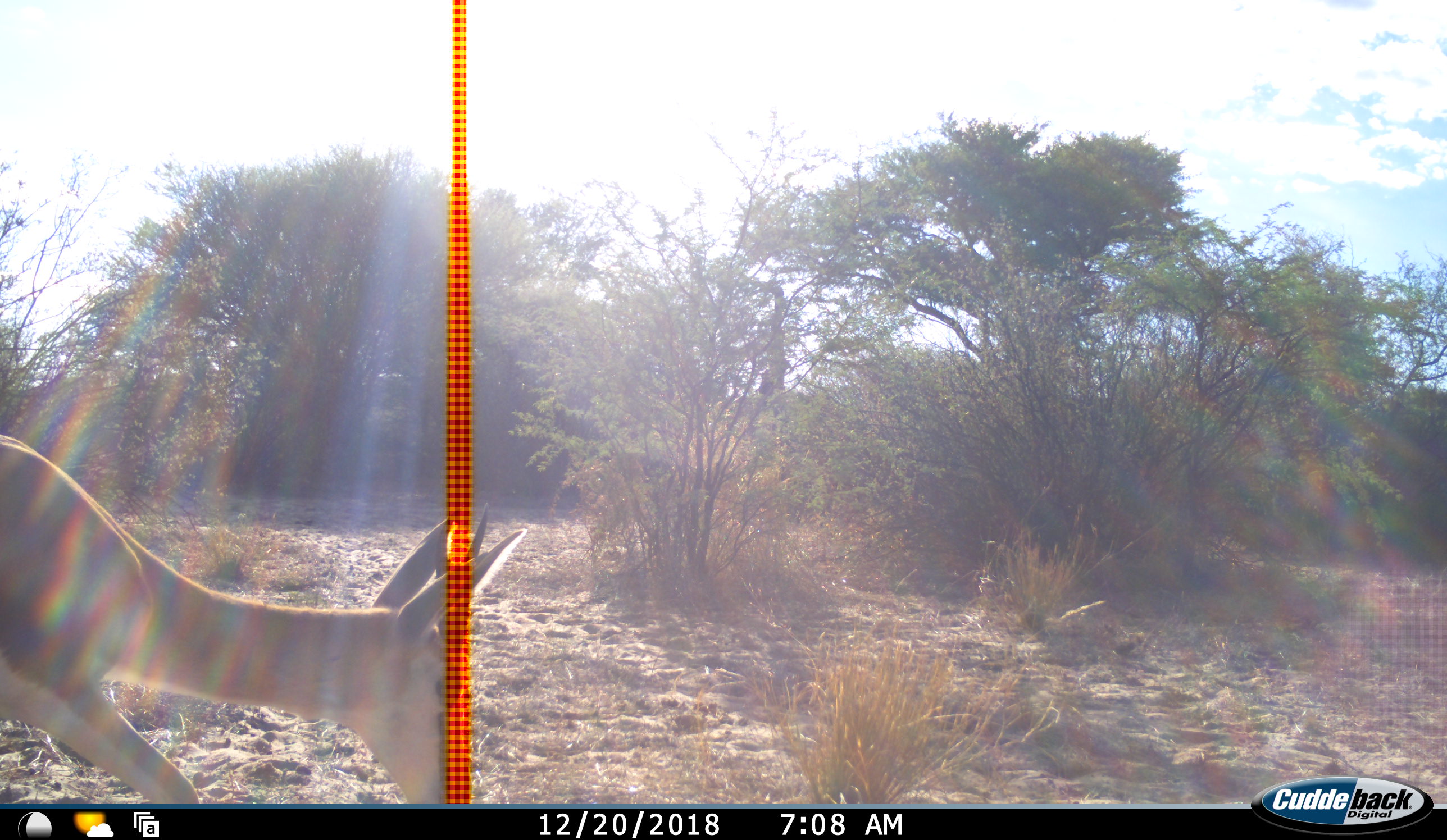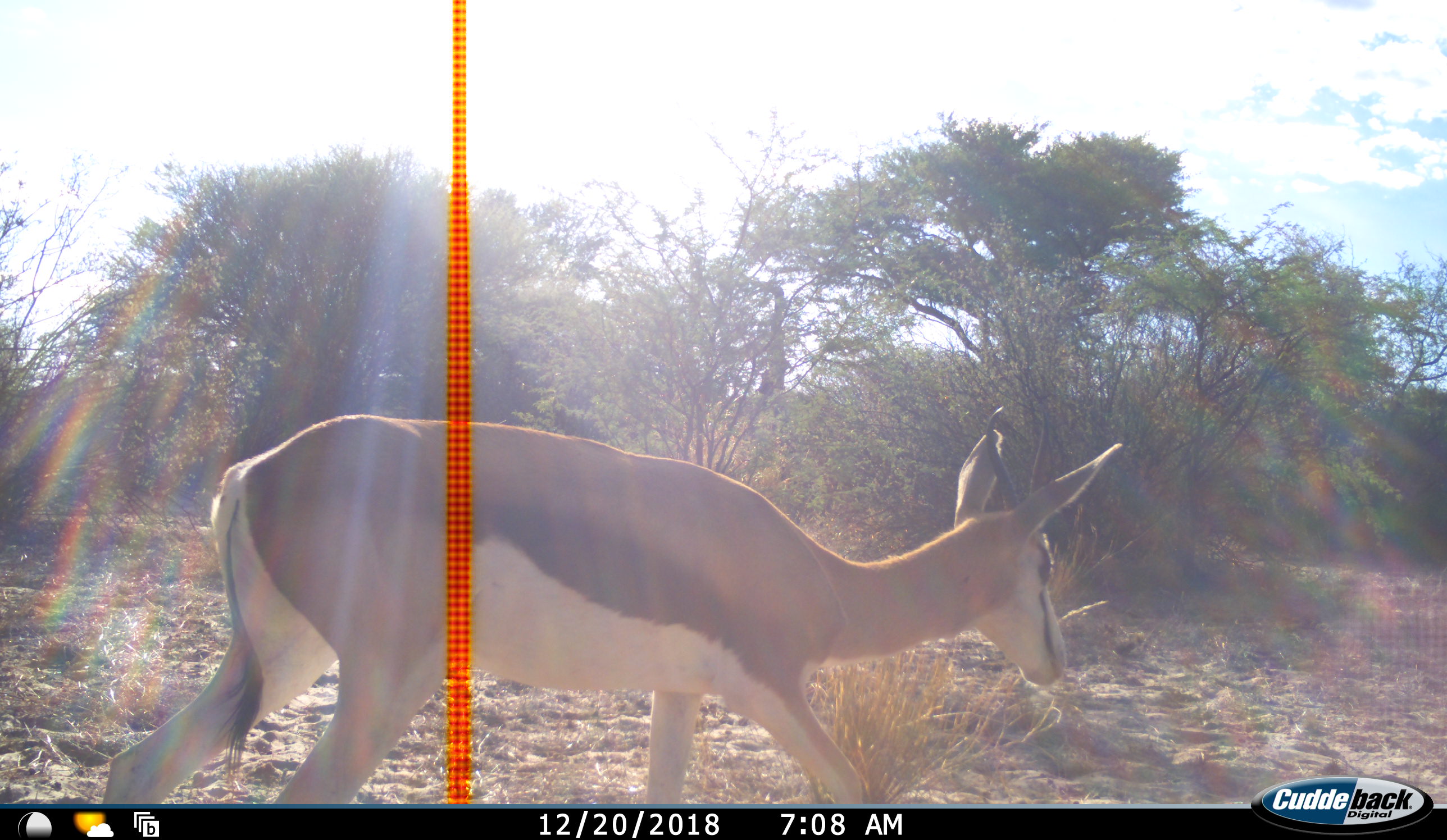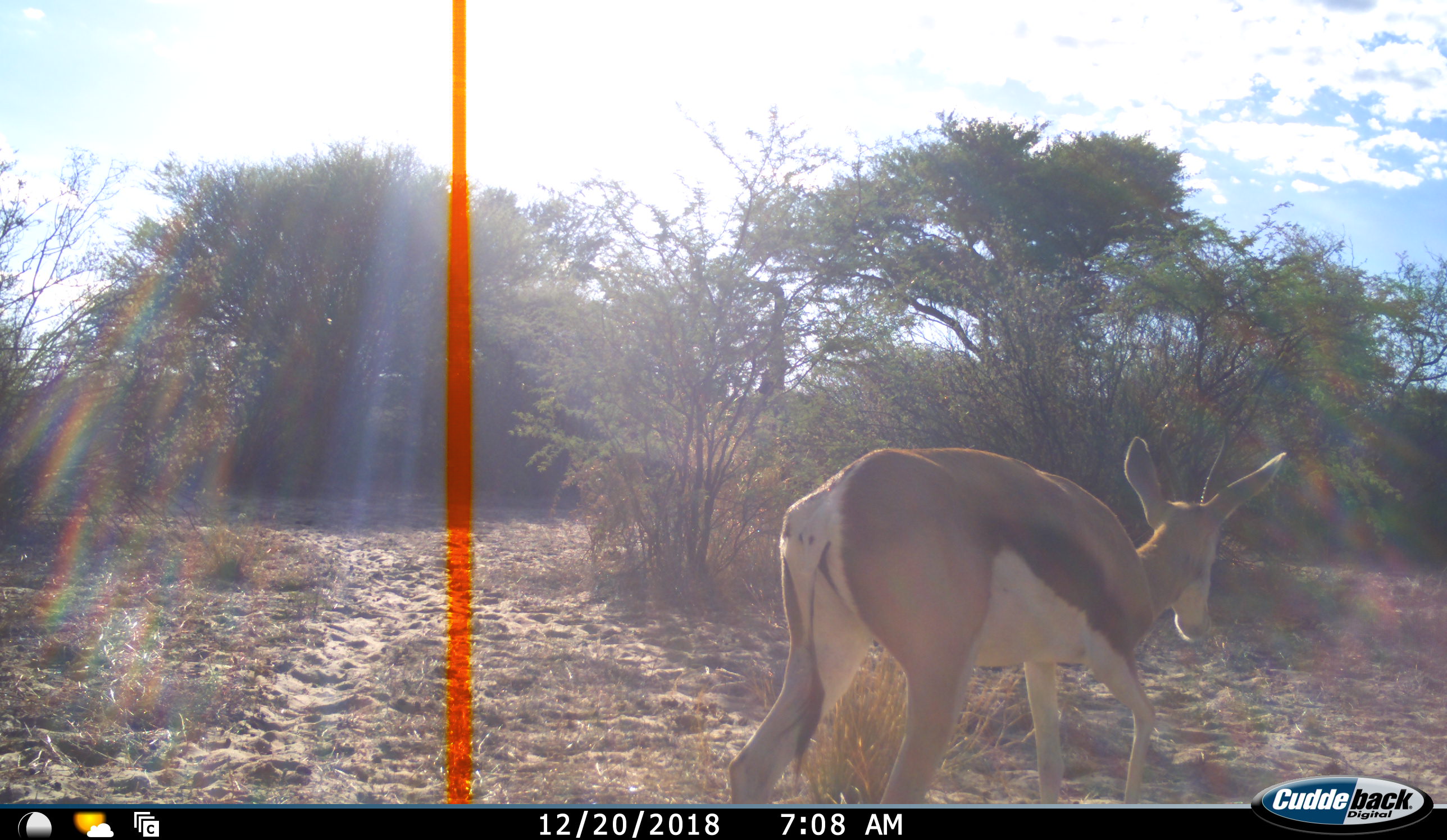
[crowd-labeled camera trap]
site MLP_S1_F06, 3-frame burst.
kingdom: Animalia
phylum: Chordata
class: Mammalia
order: Artiodactyla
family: Bovidae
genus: Antidorcas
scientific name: Antidorcas marsupialis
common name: springbok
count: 1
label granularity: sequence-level